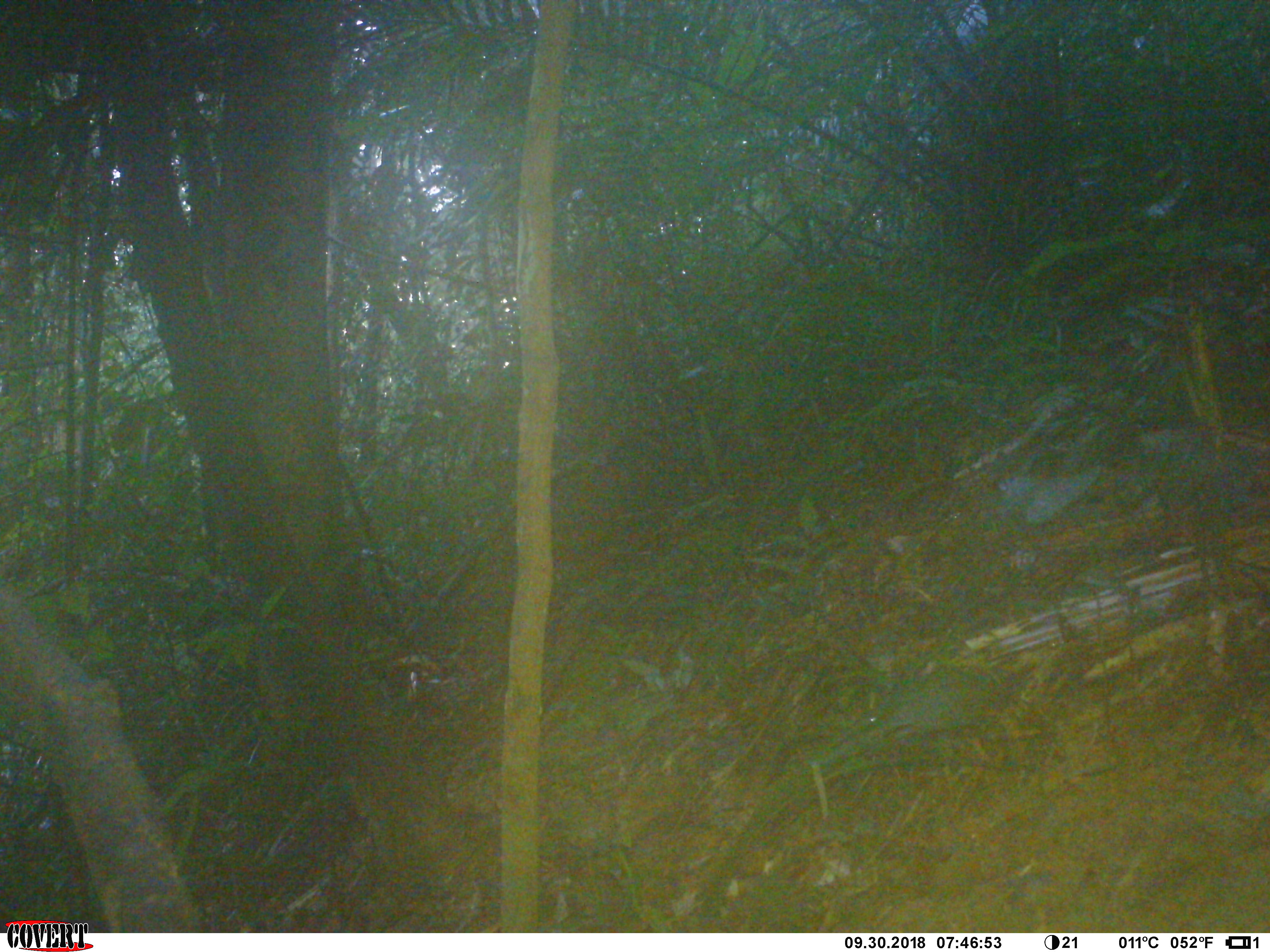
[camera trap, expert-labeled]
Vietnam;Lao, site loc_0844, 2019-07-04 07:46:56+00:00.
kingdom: Animalia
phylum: Chordata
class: Mammalia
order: Rodentia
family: Sciuridae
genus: Sciurus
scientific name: Sciurus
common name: squirrel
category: unidentified squirrel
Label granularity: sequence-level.